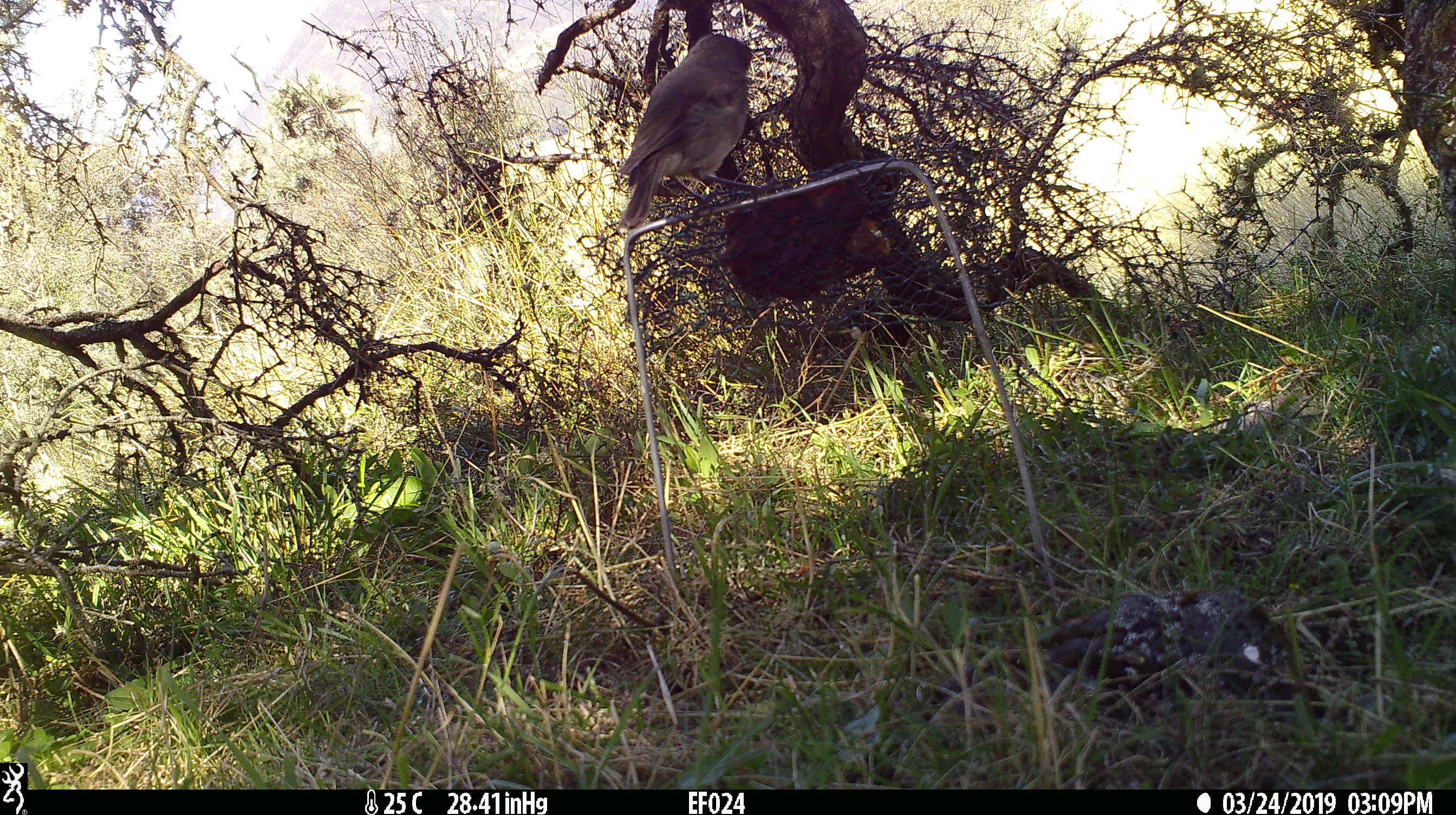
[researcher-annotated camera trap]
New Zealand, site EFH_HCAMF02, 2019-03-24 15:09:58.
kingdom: Animalia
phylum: Chordata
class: Aves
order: Passeriformes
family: Petroicidae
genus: Petroica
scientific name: Petroica australis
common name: new zealand robin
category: robin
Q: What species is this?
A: Robin (new zealand robin) (Petroica australis).